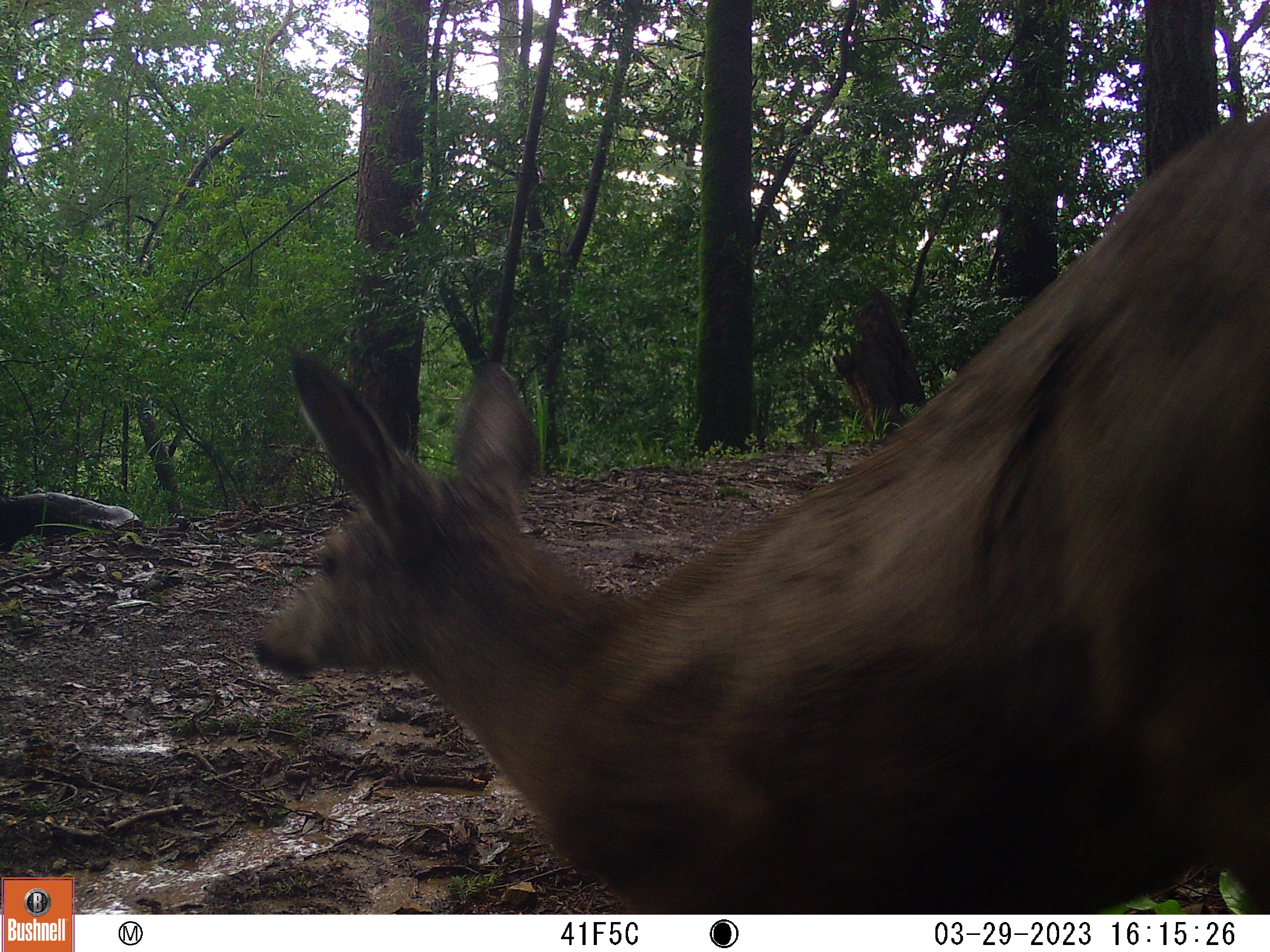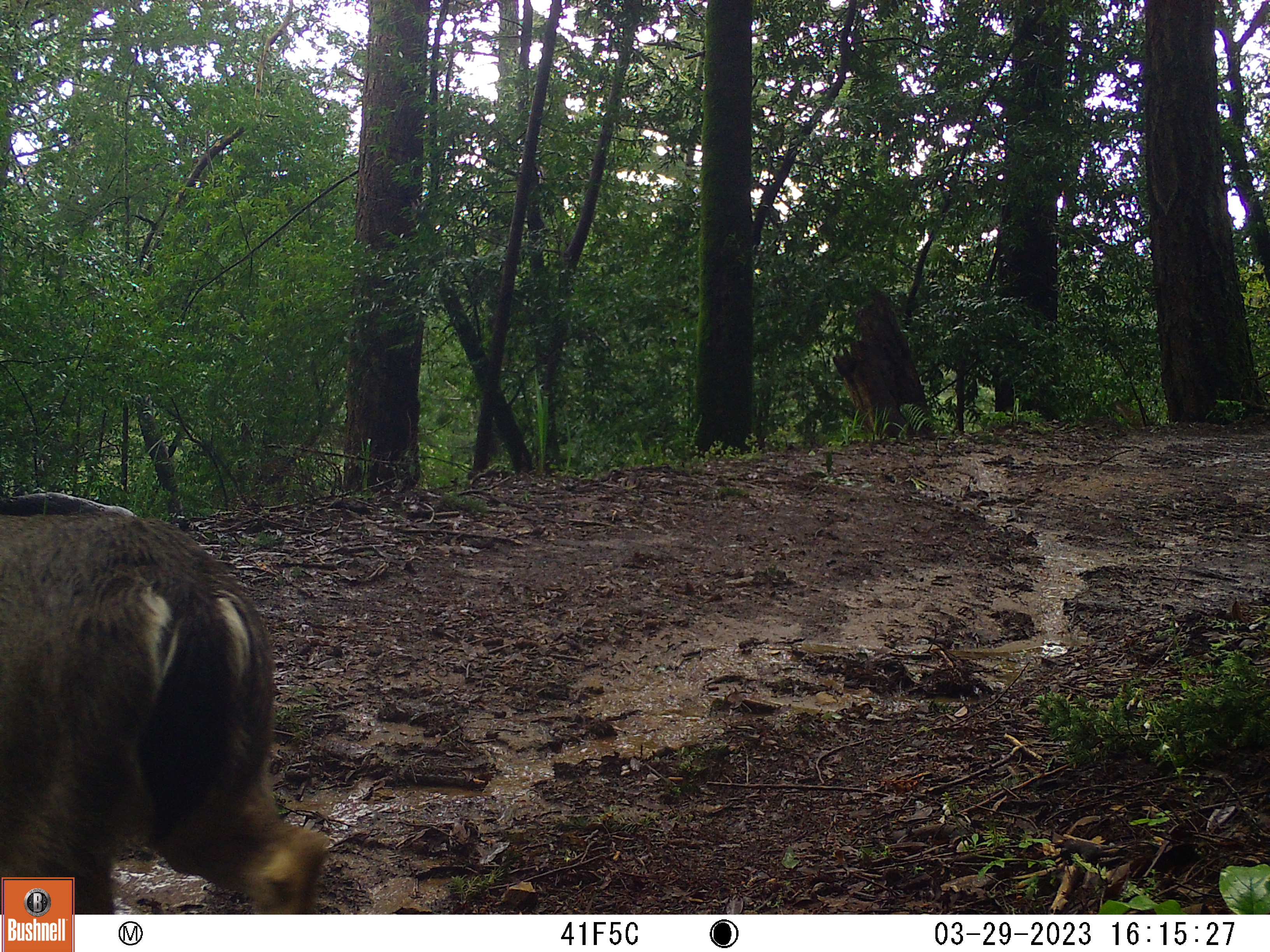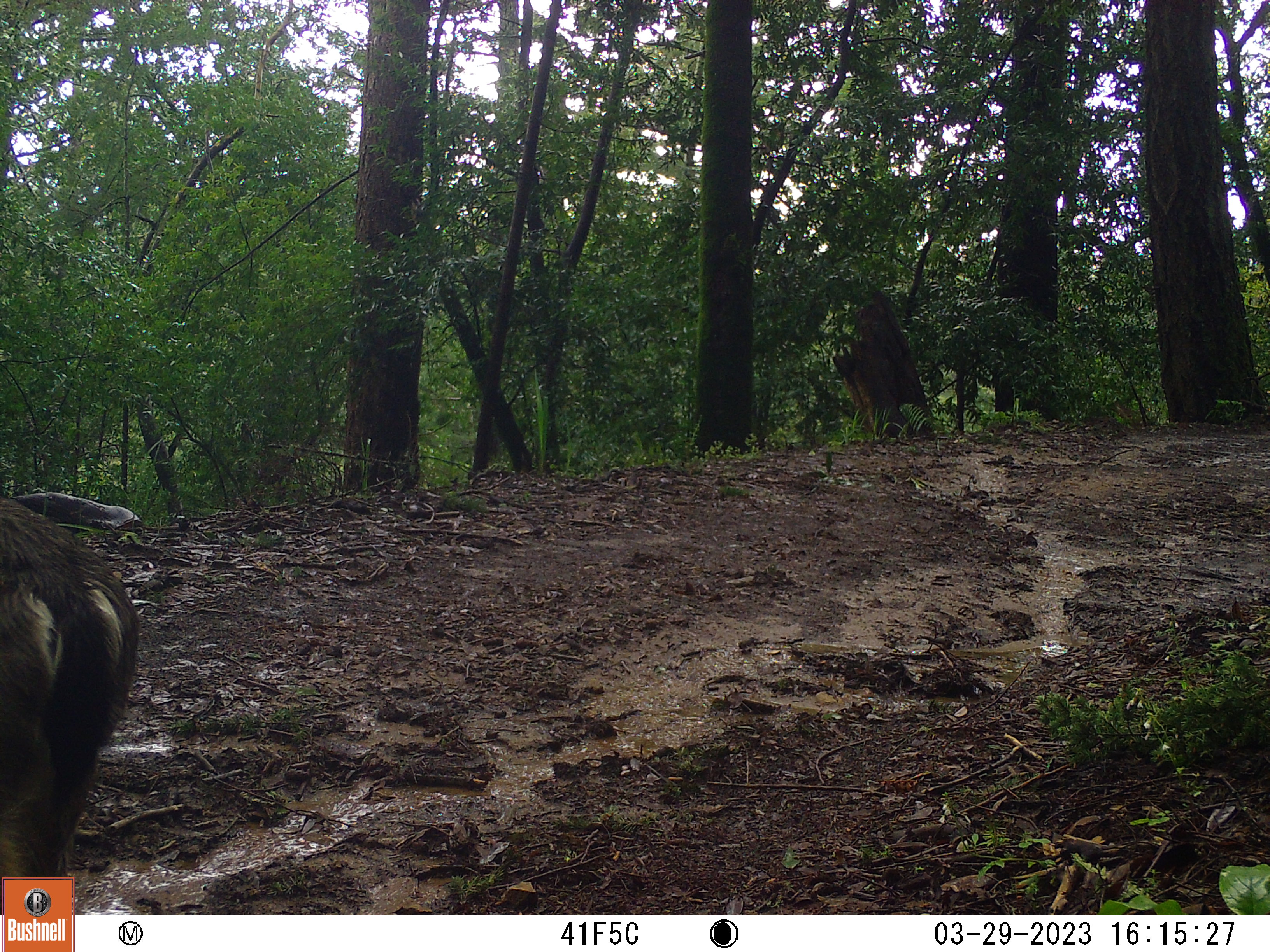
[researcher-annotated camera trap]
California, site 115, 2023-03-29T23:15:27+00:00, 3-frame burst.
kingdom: Animalia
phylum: Chordata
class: Mammalia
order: Artiodactyla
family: Cervidae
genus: Odocoileus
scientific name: Odocoileus hemionus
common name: mule deer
Mule deer (Odocoileus hemionus).